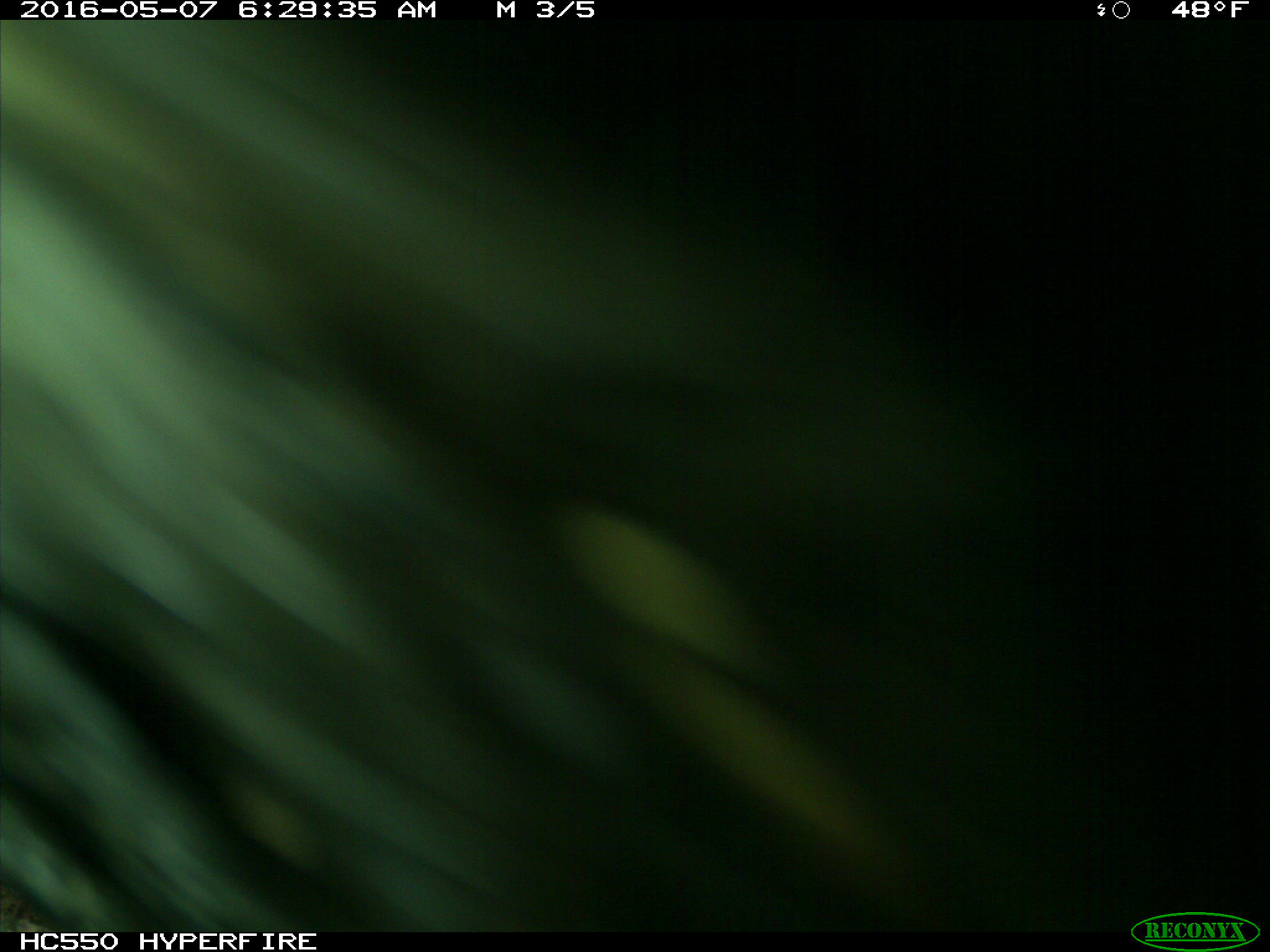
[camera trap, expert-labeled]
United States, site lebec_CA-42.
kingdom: Animalia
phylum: Chordata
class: Mammalia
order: Artiodactyla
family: Bovidae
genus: Bos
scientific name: Bos taurus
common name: domestic cow